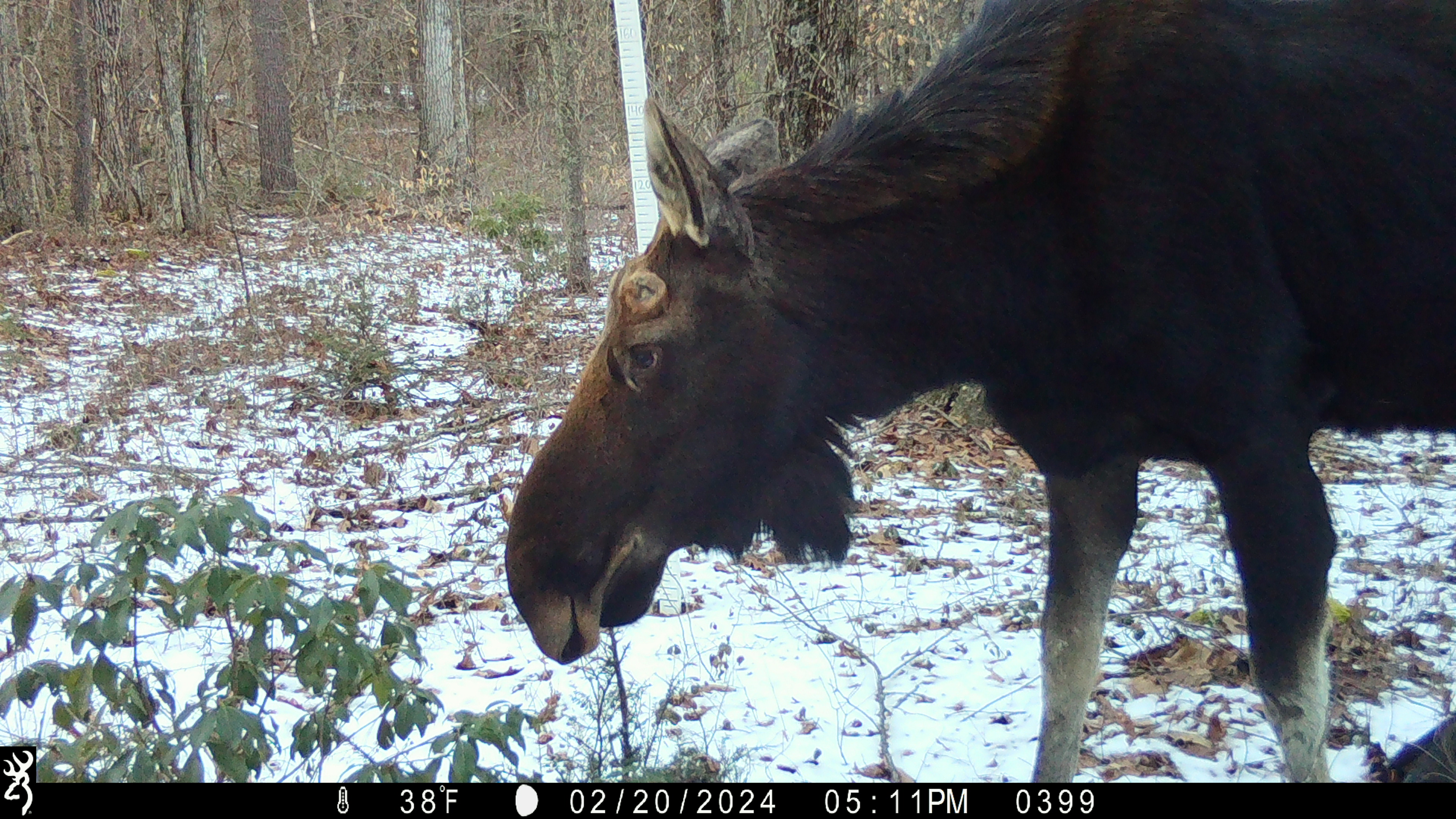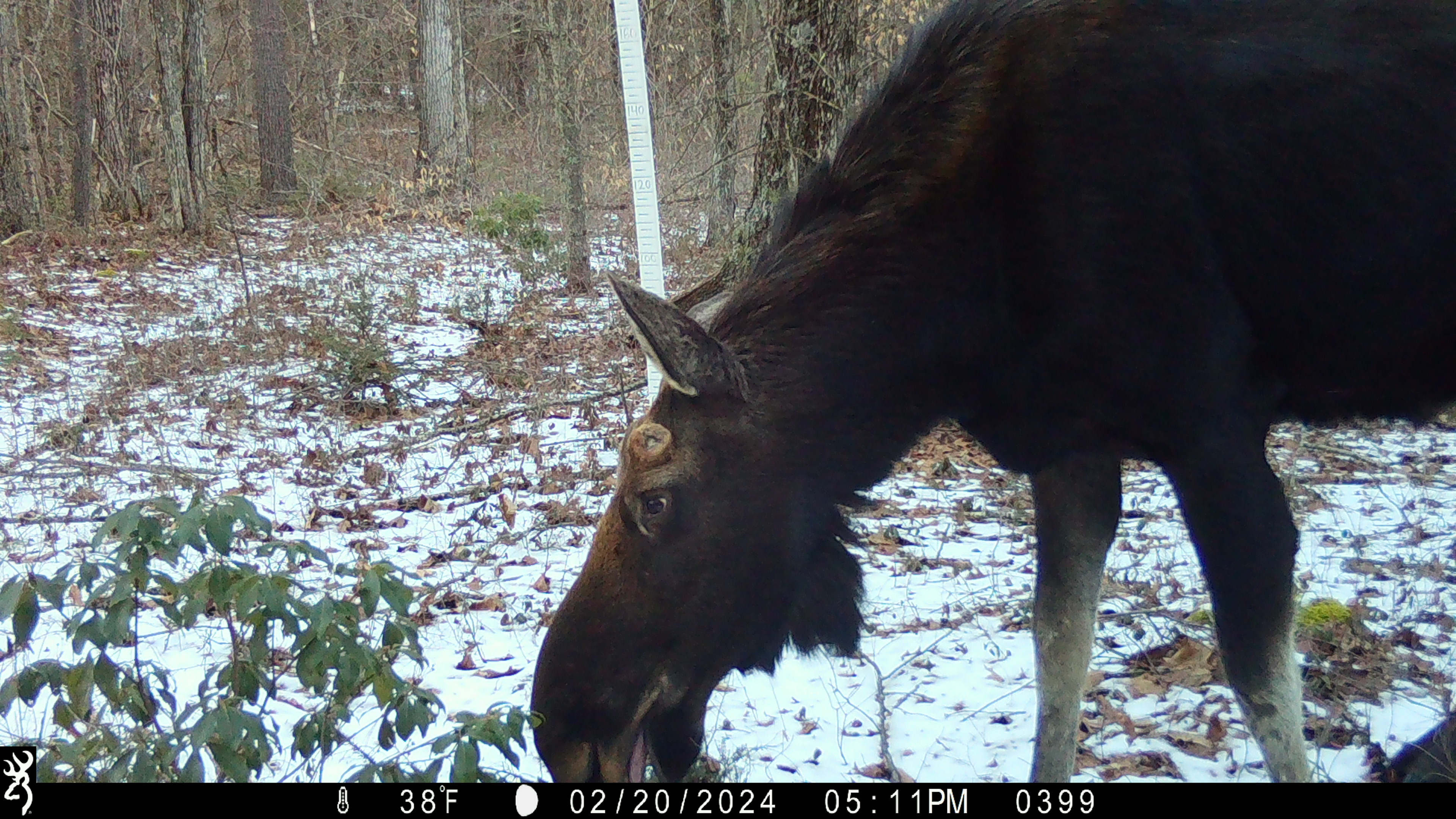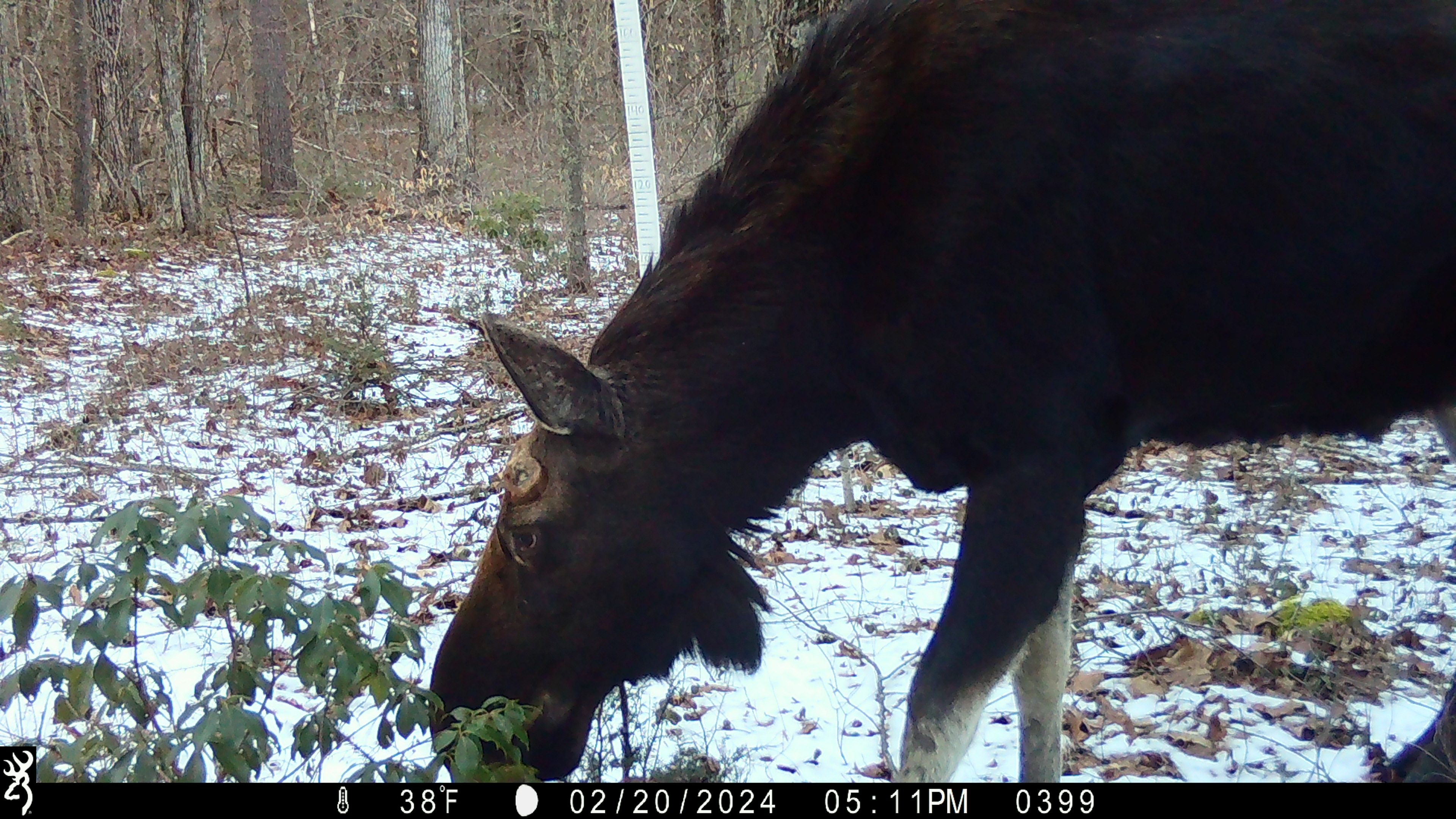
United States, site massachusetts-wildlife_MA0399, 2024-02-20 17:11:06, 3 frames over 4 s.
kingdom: Animalia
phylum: Chordata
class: Mammalia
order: Artiodactyla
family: Cervidae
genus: Alces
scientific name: Alces alces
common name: moose